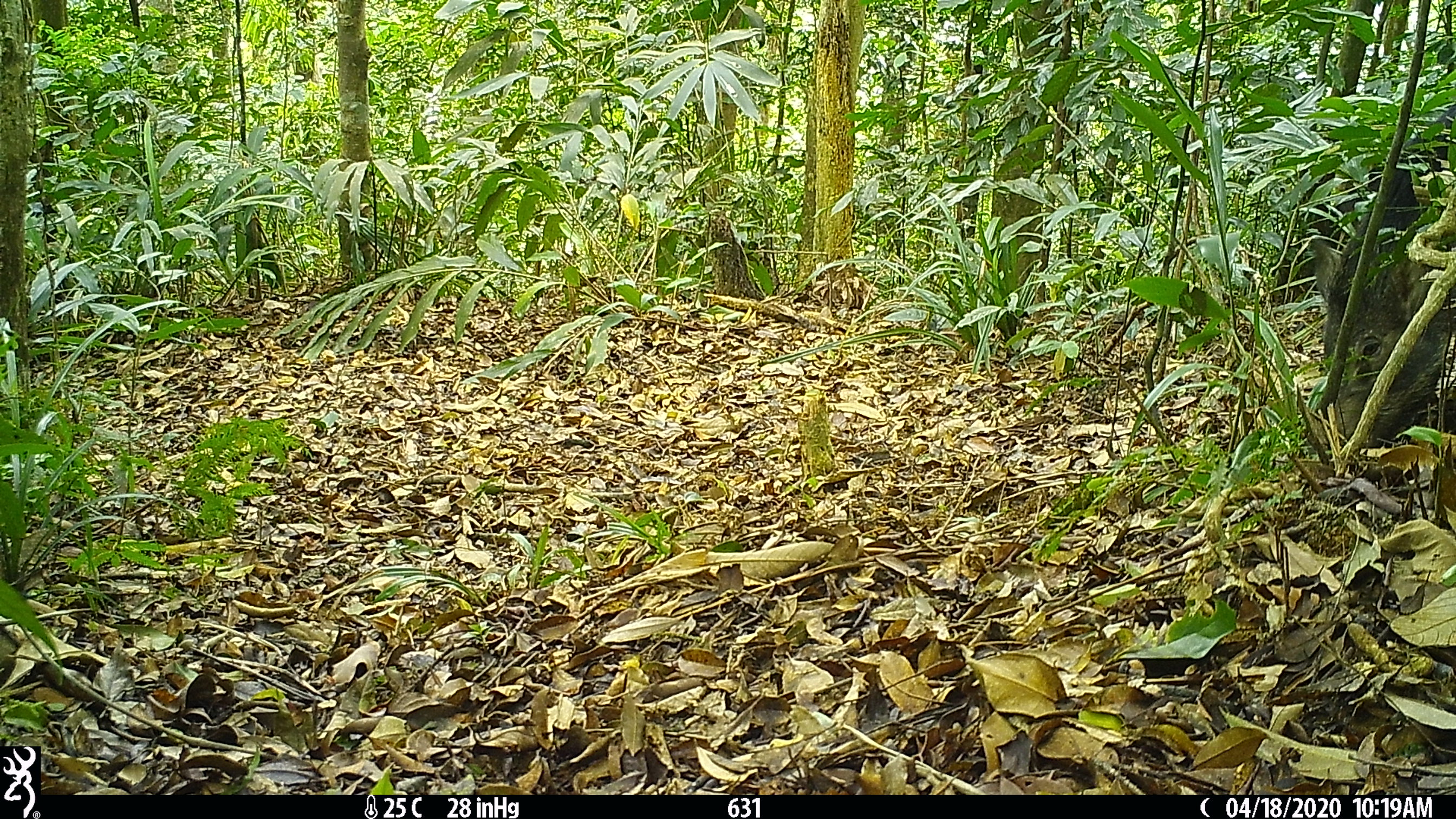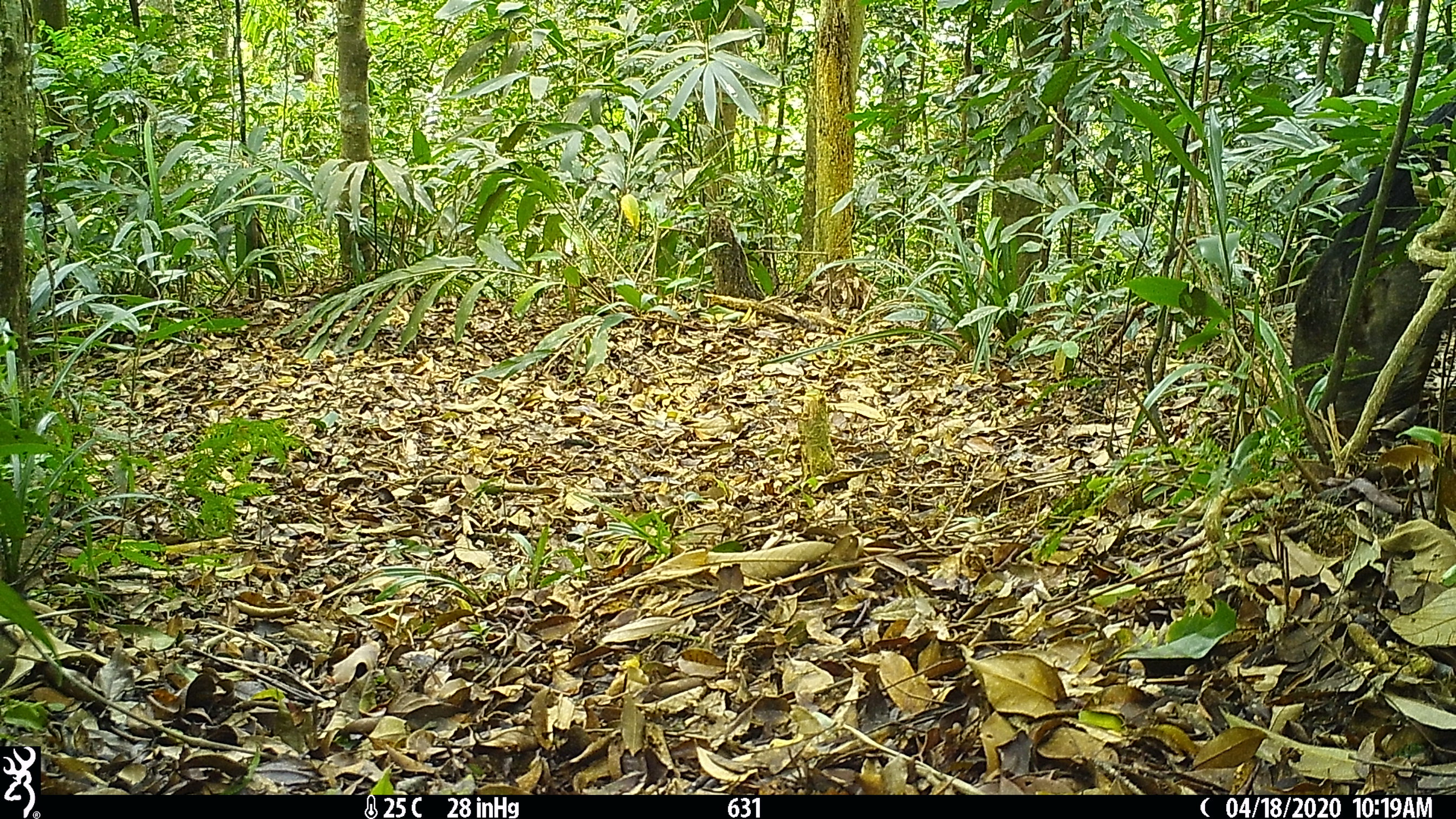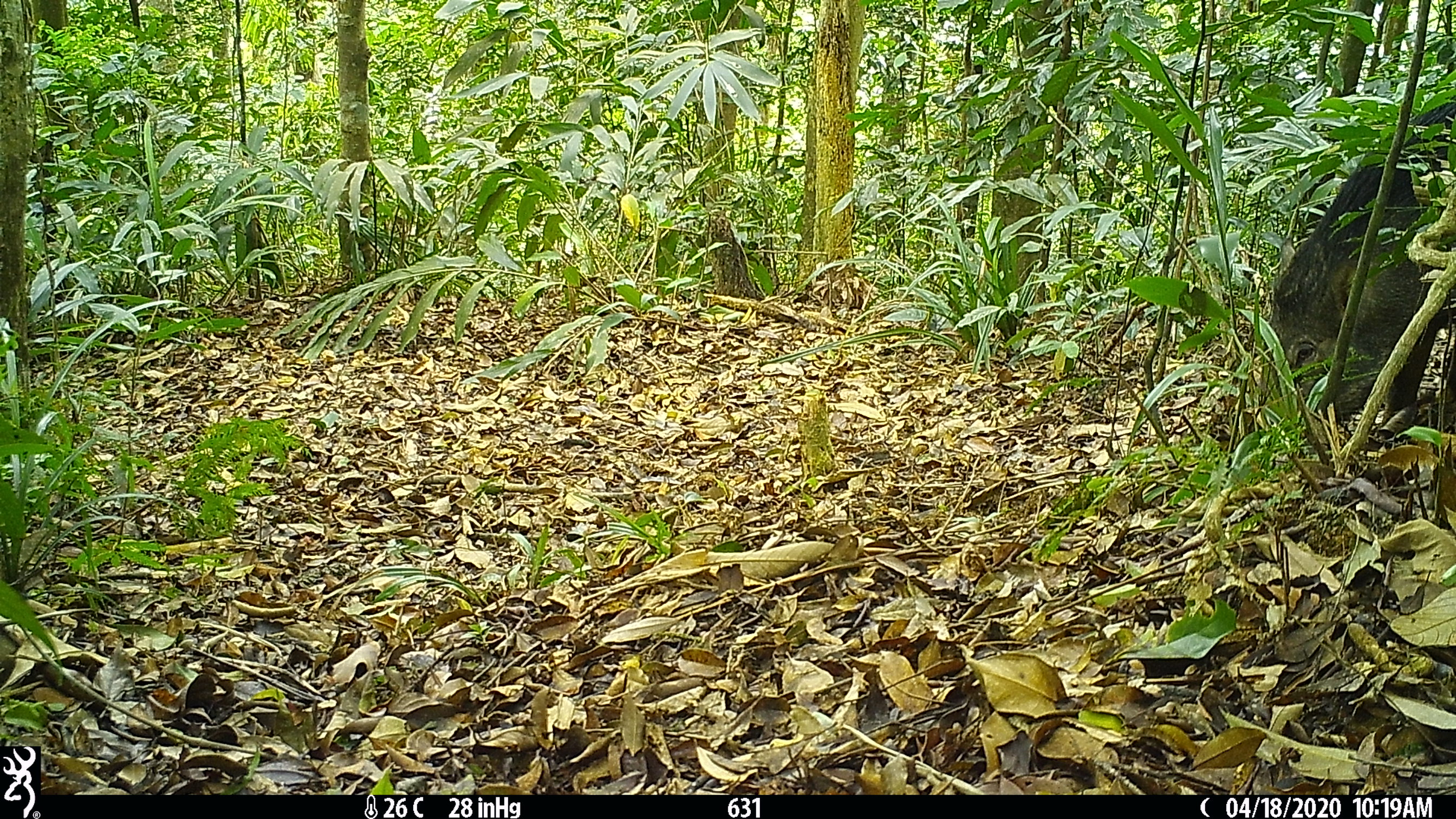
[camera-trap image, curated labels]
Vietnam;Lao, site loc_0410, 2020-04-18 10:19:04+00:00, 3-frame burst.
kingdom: Animalia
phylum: Chordata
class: Mammalia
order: Artiodactyla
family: Suidae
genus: Sus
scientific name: Sus scrofa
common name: eurasian wild pig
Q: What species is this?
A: Eurasian wild pig (Sus scrofa).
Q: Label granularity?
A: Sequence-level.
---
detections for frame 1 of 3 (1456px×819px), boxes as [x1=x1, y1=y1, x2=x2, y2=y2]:
eurasian wild pig: [x1=1310, y1=104, x2=1456, y2=448]; [x1=1269, y1=166, x2=1384, y2=307]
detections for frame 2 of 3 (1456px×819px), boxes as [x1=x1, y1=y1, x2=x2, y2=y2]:
eurasian wild pig: [x1=1291, y1=100, x2=1456, y2=482]; [x1=1279, y1=184, x2=1358, y2=311]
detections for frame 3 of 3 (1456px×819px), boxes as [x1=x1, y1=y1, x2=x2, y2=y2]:
eurasian wild pig: [x1=1267, y1=96, x2=1456, y2=453]